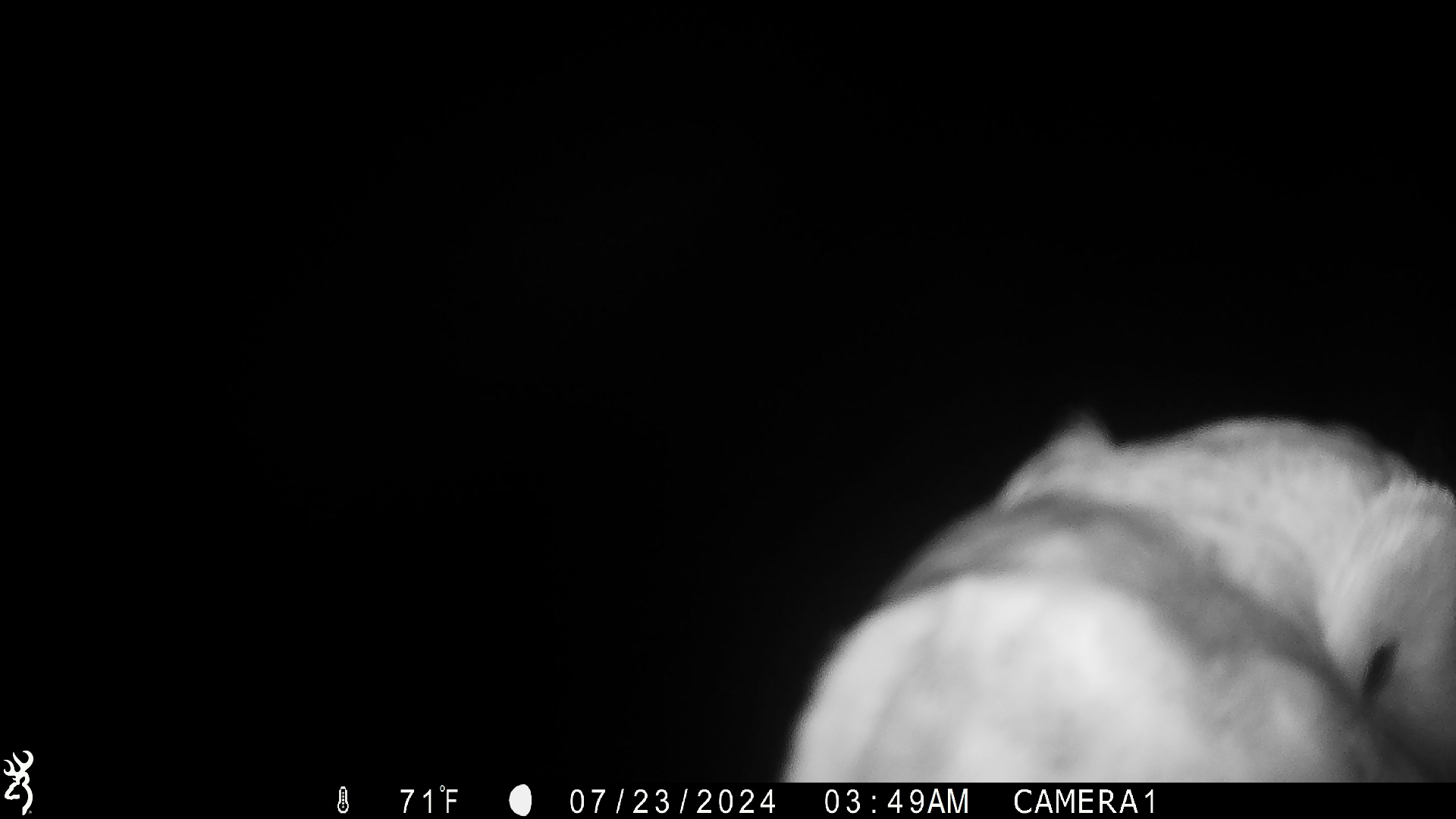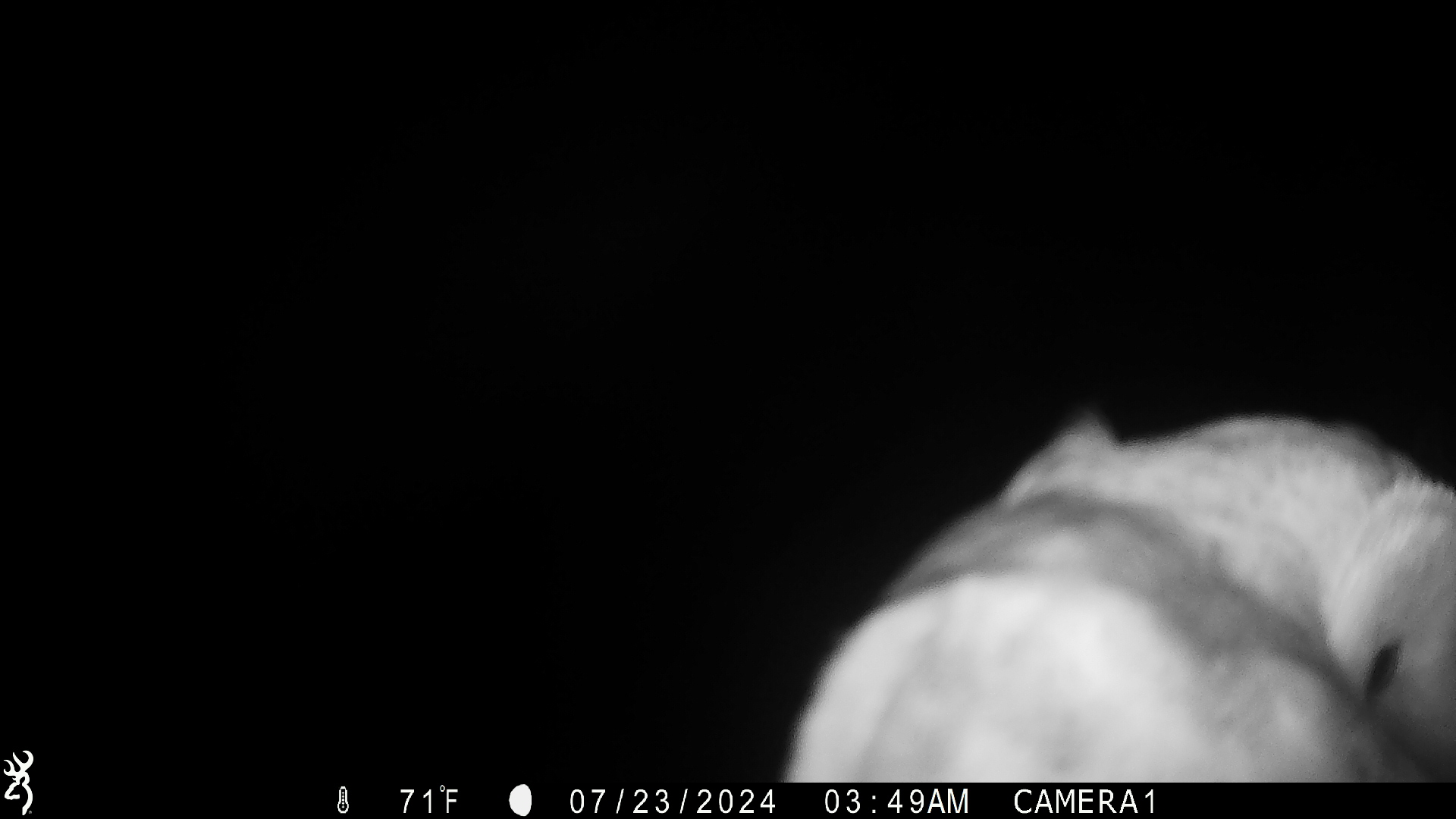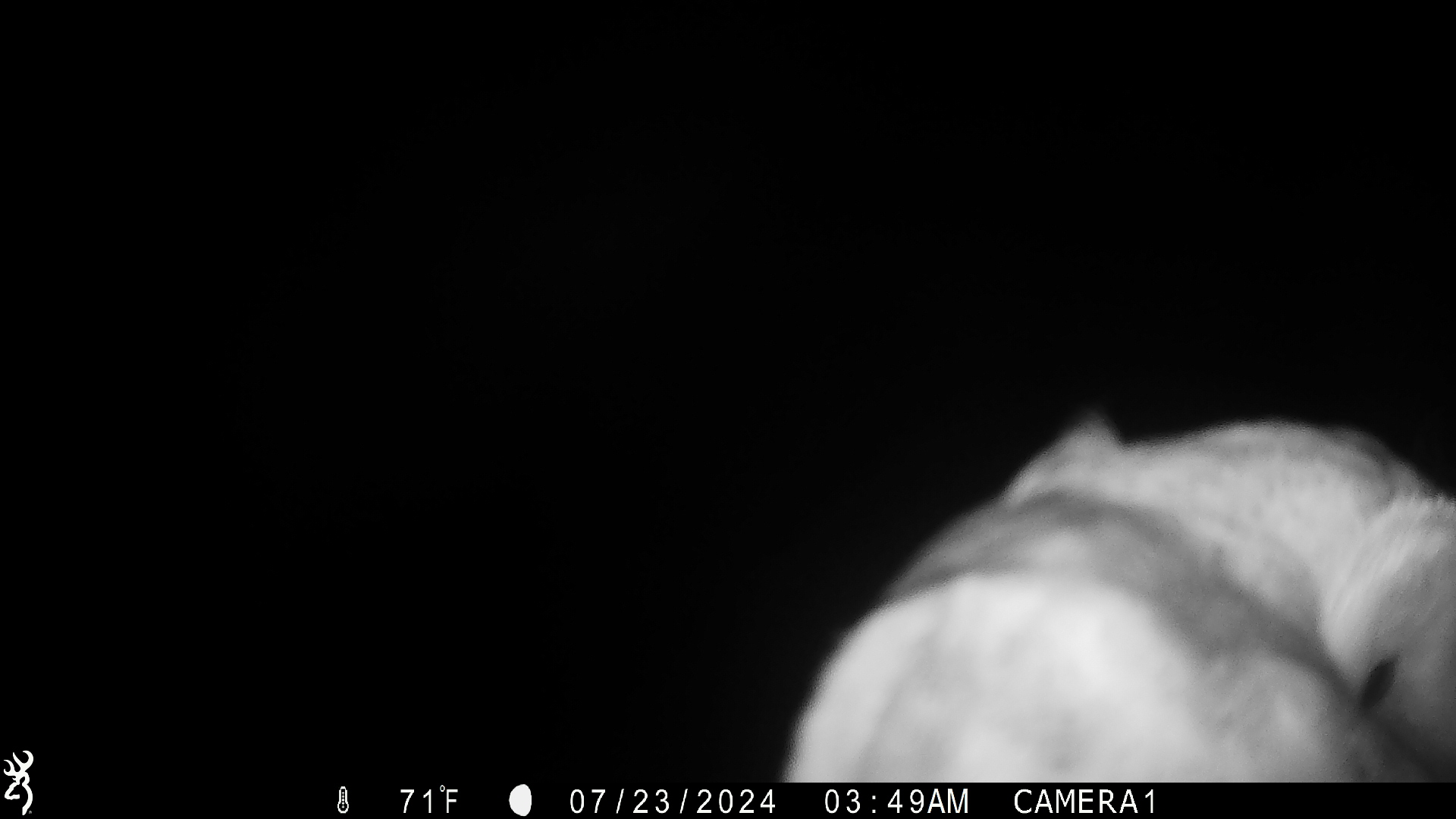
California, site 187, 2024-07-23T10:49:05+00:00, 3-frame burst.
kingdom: Animalia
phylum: Chordata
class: Aves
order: Strigiformes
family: Tytonidae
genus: Tyto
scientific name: Tyto alba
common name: barn owl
Barn owl (Tyto alba).